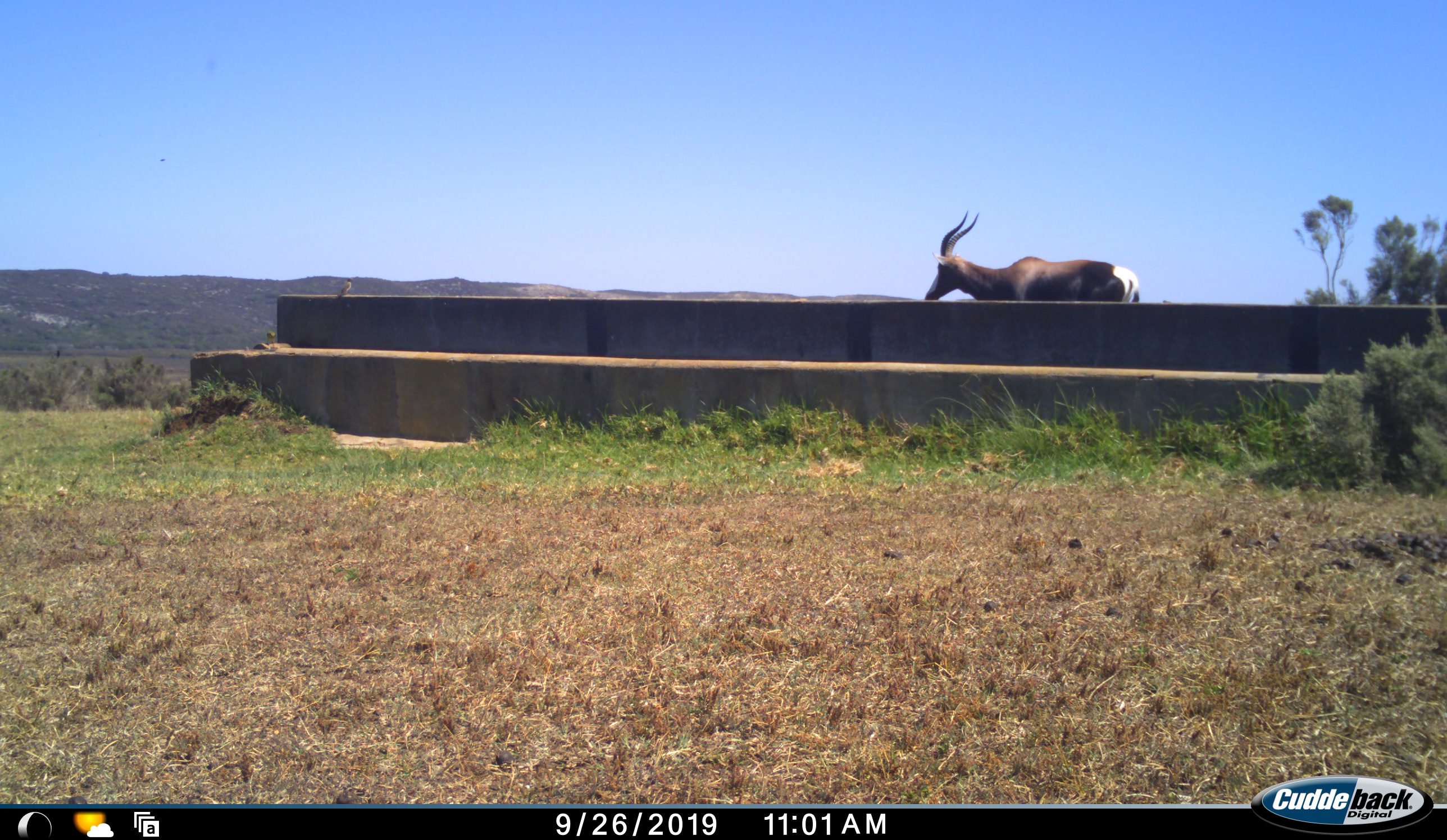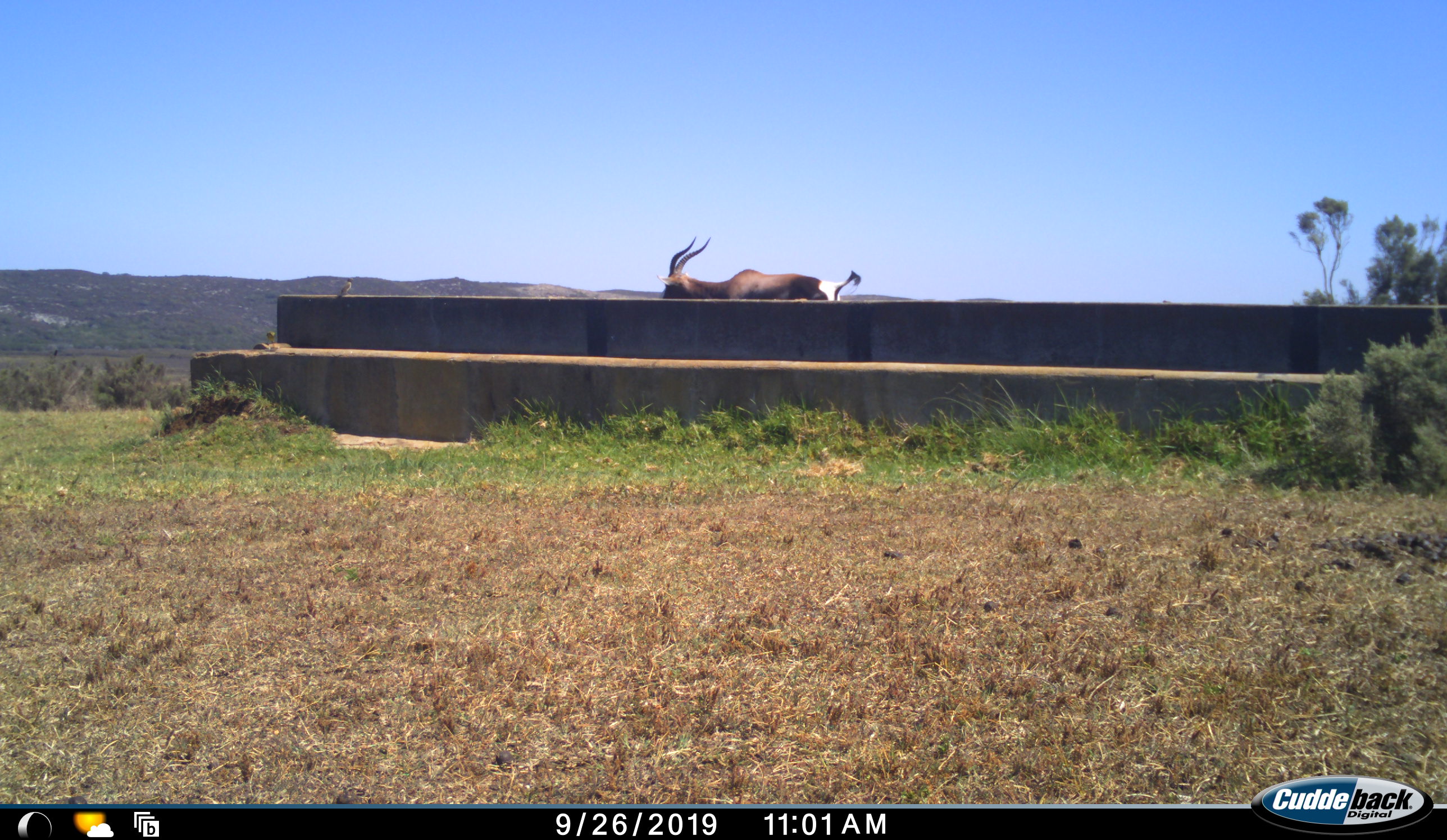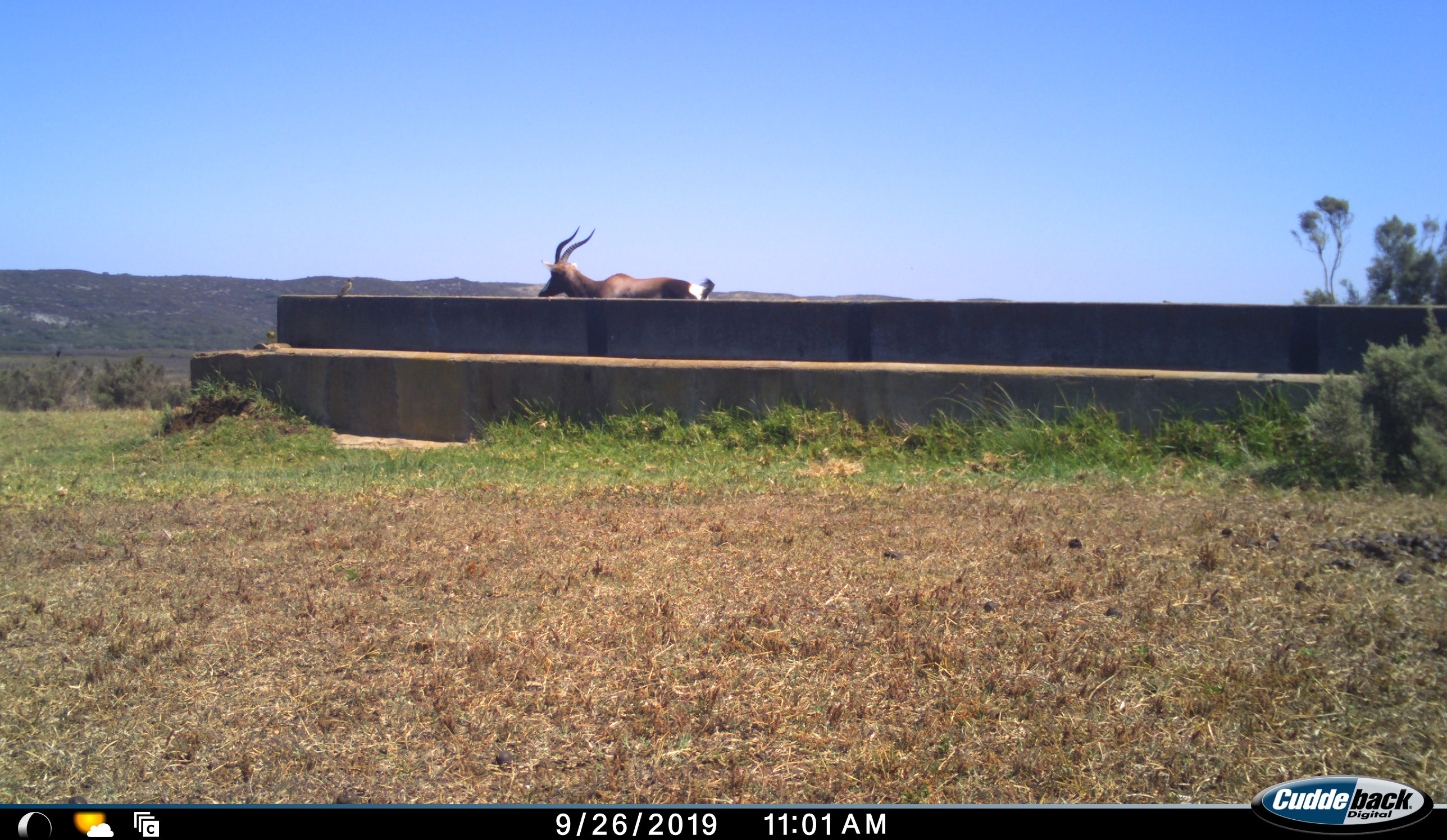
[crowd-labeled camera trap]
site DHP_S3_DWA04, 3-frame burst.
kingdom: Animalia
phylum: Chordata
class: Mammalia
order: Artiodactyla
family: Bovidae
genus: Damaliscus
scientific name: Damaliscus pygargus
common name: bontebok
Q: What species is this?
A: Bontebok (Damaliscus pygargus).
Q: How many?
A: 1.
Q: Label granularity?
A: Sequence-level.